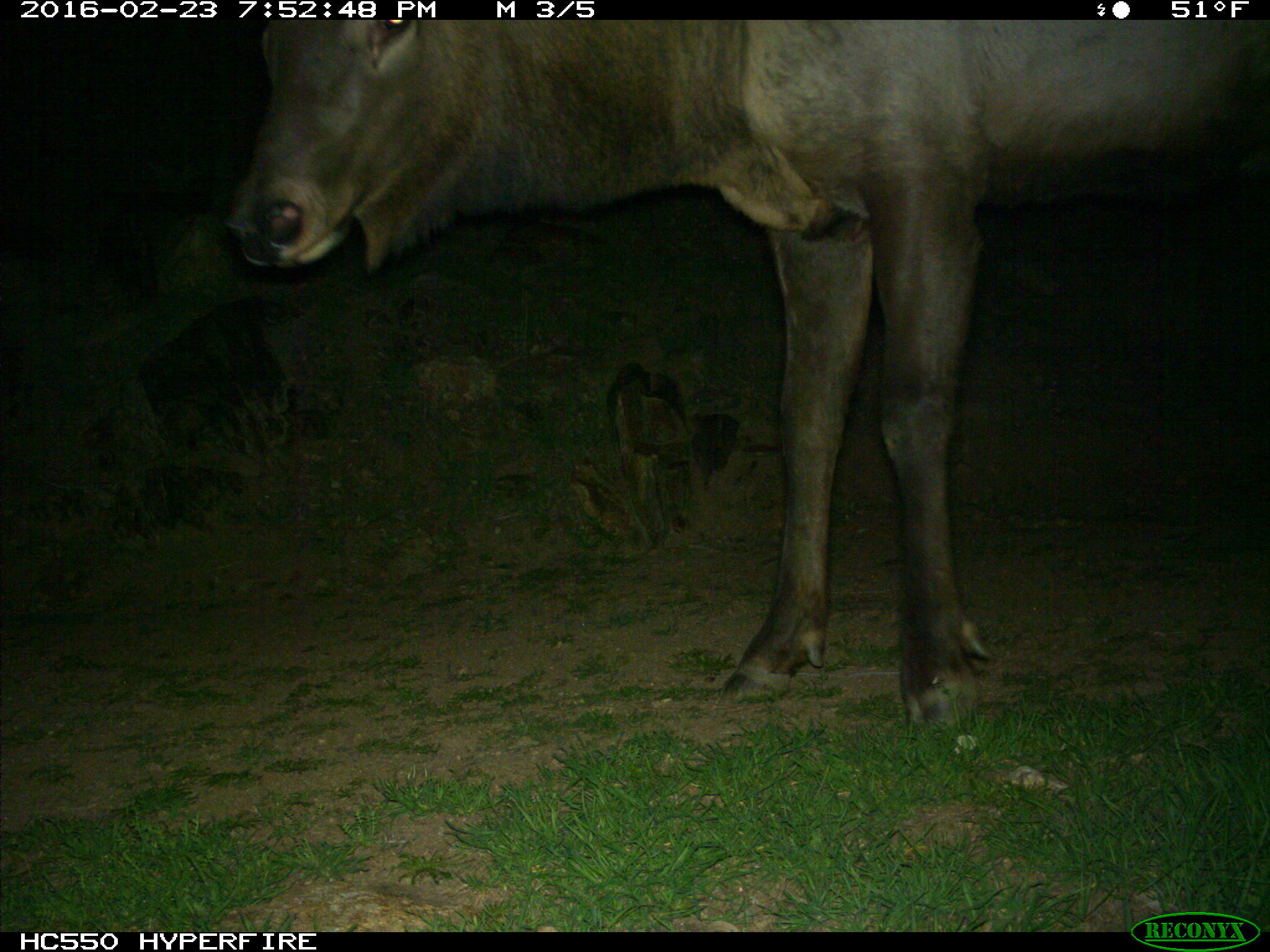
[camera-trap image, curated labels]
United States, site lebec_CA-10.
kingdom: Animalia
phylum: Chordata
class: Mammalia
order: Artiodactyla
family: Cervidae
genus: Cervus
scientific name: Cervus canadensis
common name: elk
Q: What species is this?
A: Cervus canadensis (elk).